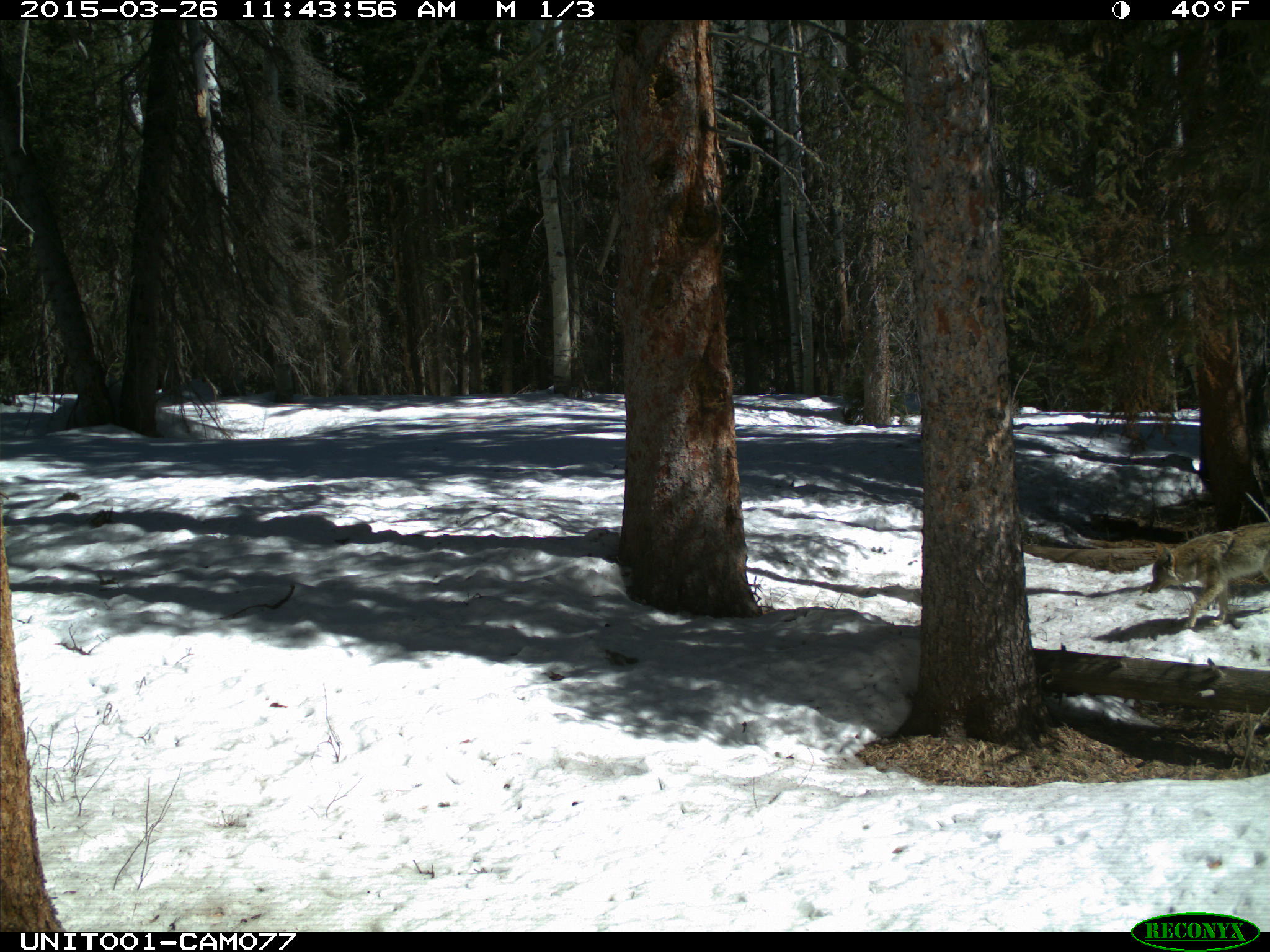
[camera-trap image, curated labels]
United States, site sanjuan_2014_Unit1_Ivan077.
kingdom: Animalia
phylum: Chordata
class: Mammalia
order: Carnivora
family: Canidae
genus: Canis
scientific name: Canis latrans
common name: coyote